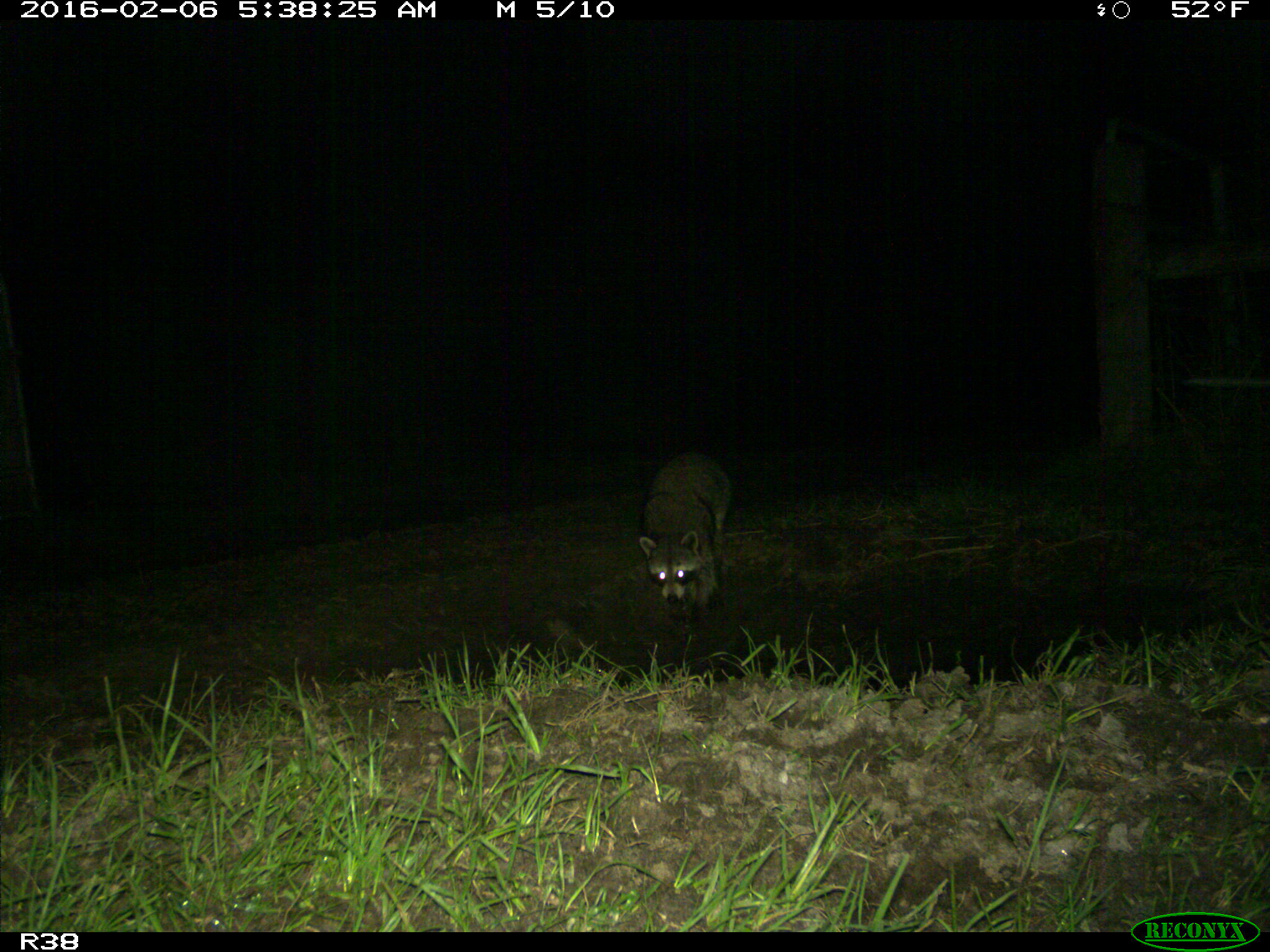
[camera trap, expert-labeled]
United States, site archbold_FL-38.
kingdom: Animalia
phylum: Chordata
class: Mammalia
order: Carnivora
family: Procyonidae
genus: Procyon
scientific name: Procyon lotor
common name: common raccoon